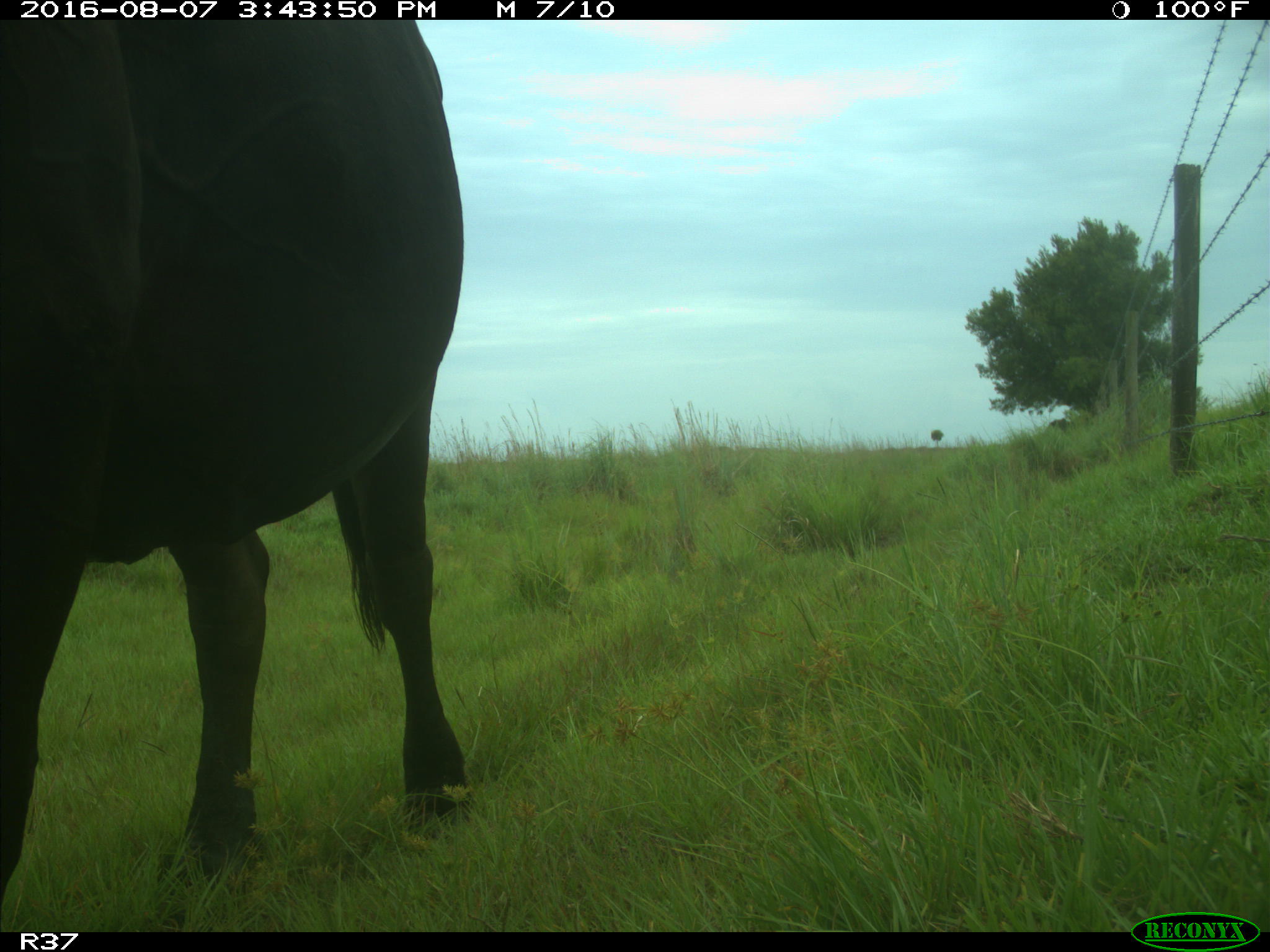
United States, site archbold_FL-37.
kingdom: Animalia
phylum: Chordata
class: Mammalia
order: Artiodactyla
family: Bovidae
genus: Bos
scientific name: Bos taurus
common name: domestic cow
Bos taurus (domestic cow).